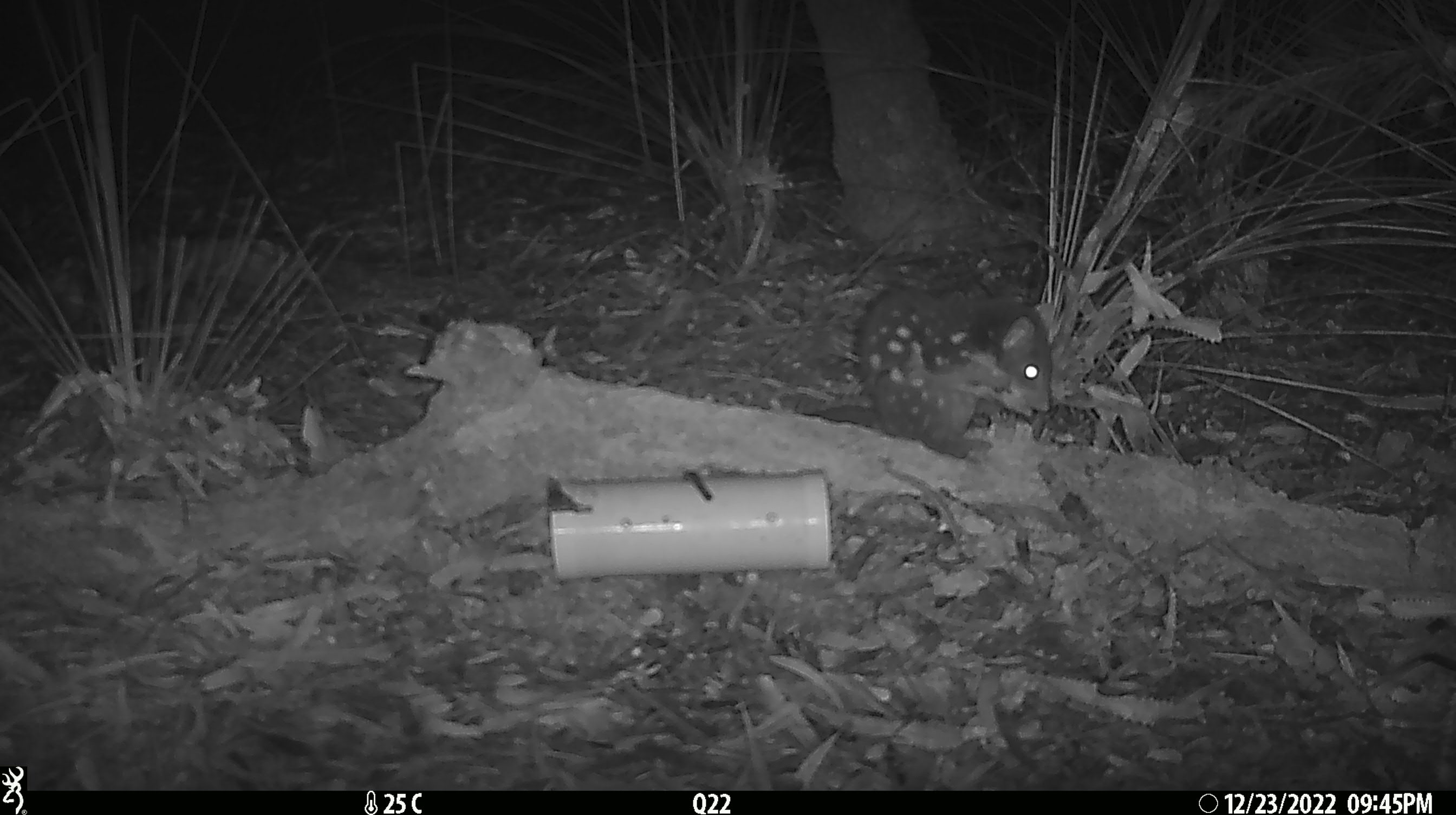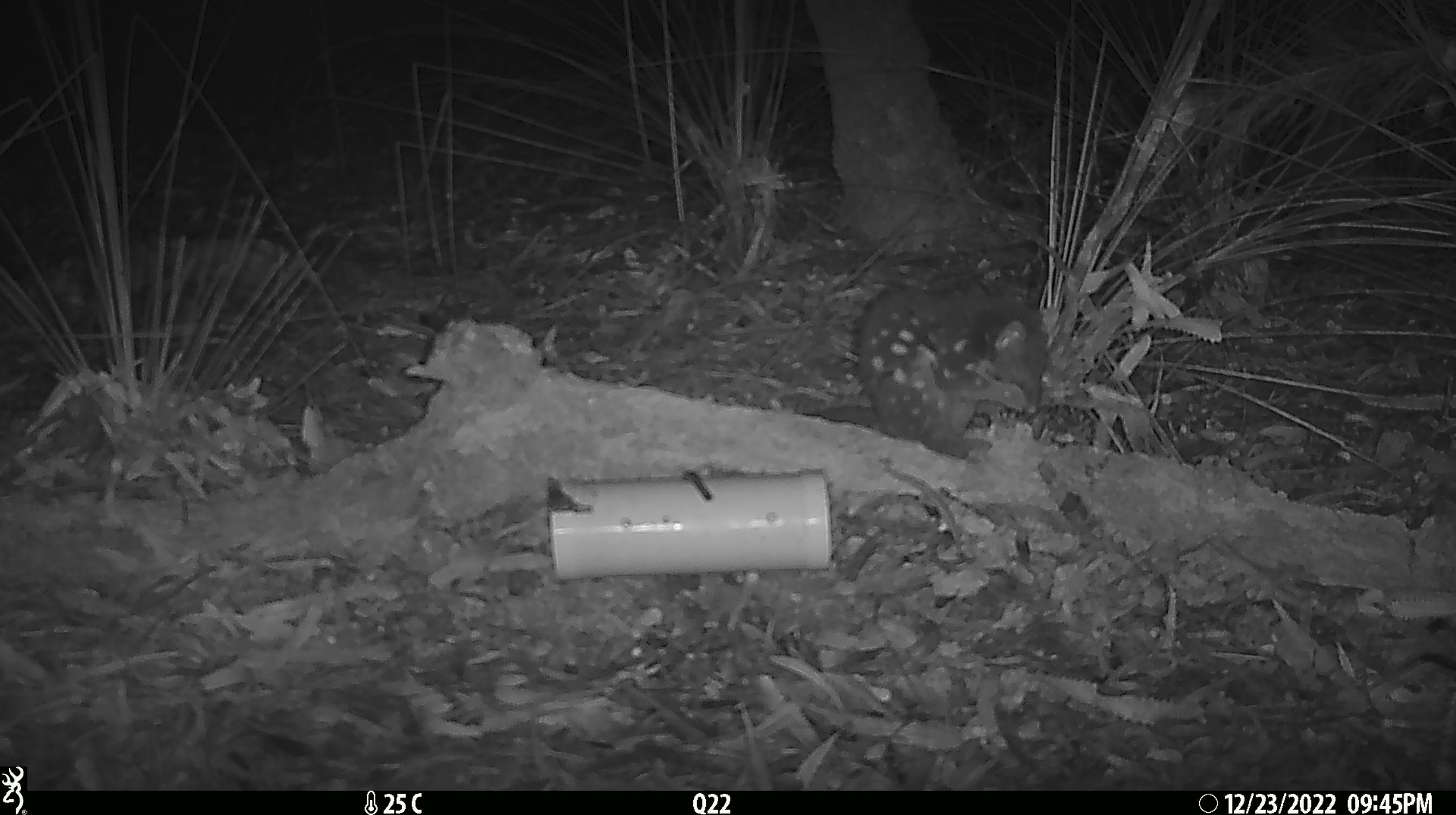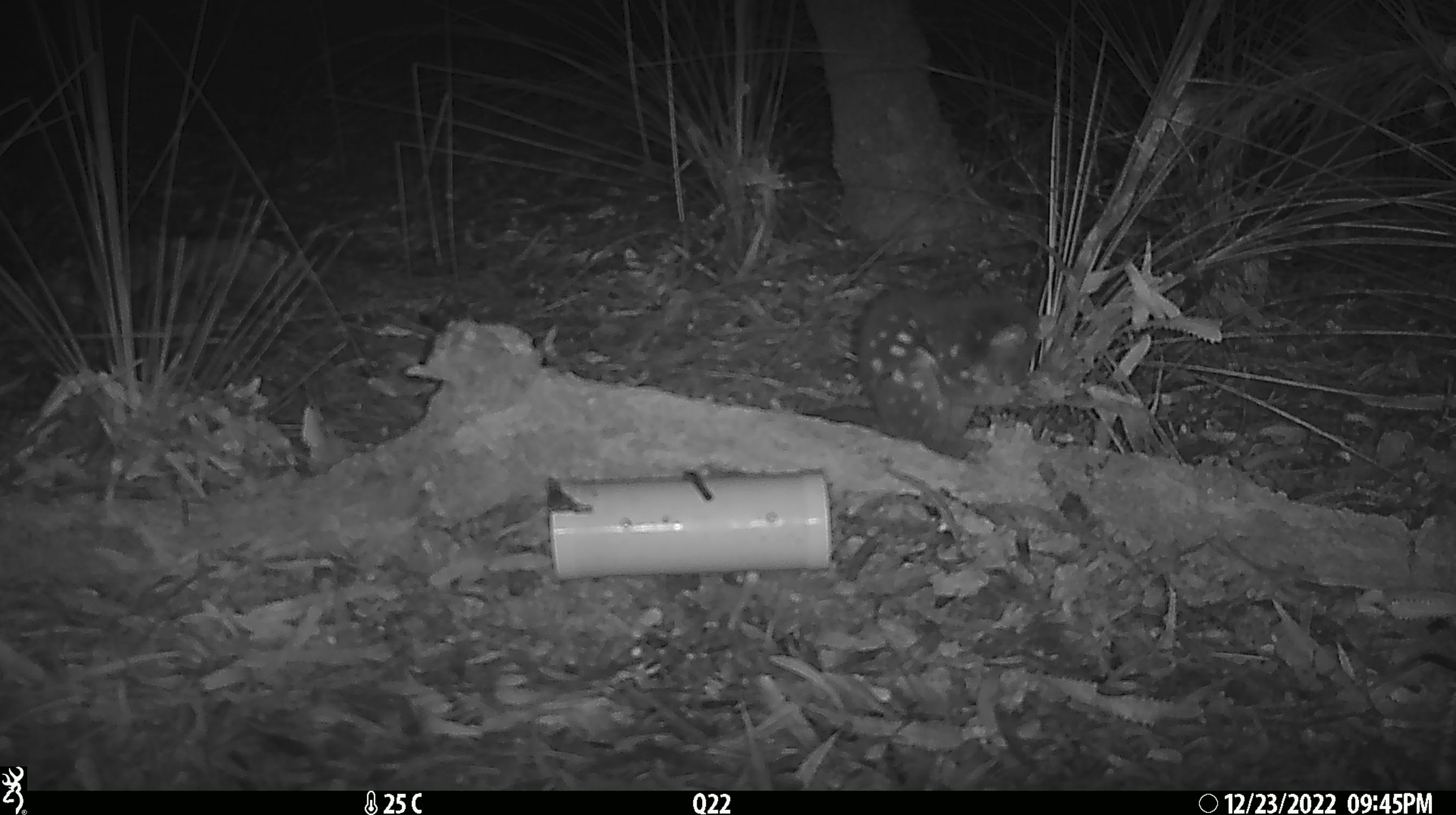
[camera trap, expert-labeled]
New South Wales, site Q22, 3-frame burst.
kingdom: Animalia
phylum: Chordata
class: Mammalia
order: Dasyuromorphia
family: Dasyuridae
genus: Dasyurus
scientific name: Dasyurus maculatus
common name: spotted-tailed quoll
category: quoll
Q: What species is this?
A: Quoll (spotted-tailed quoll) (Dasyurus maculatus).